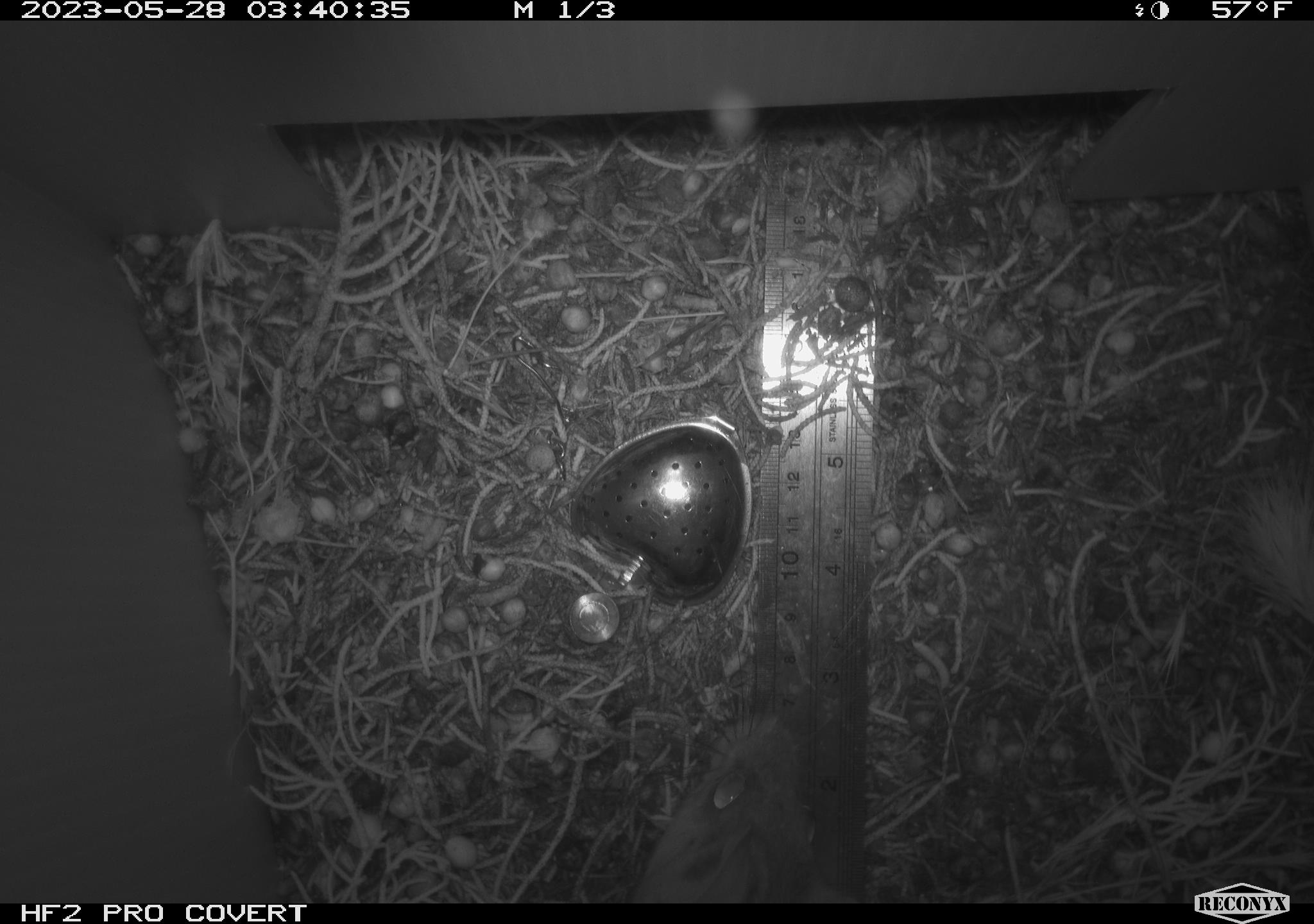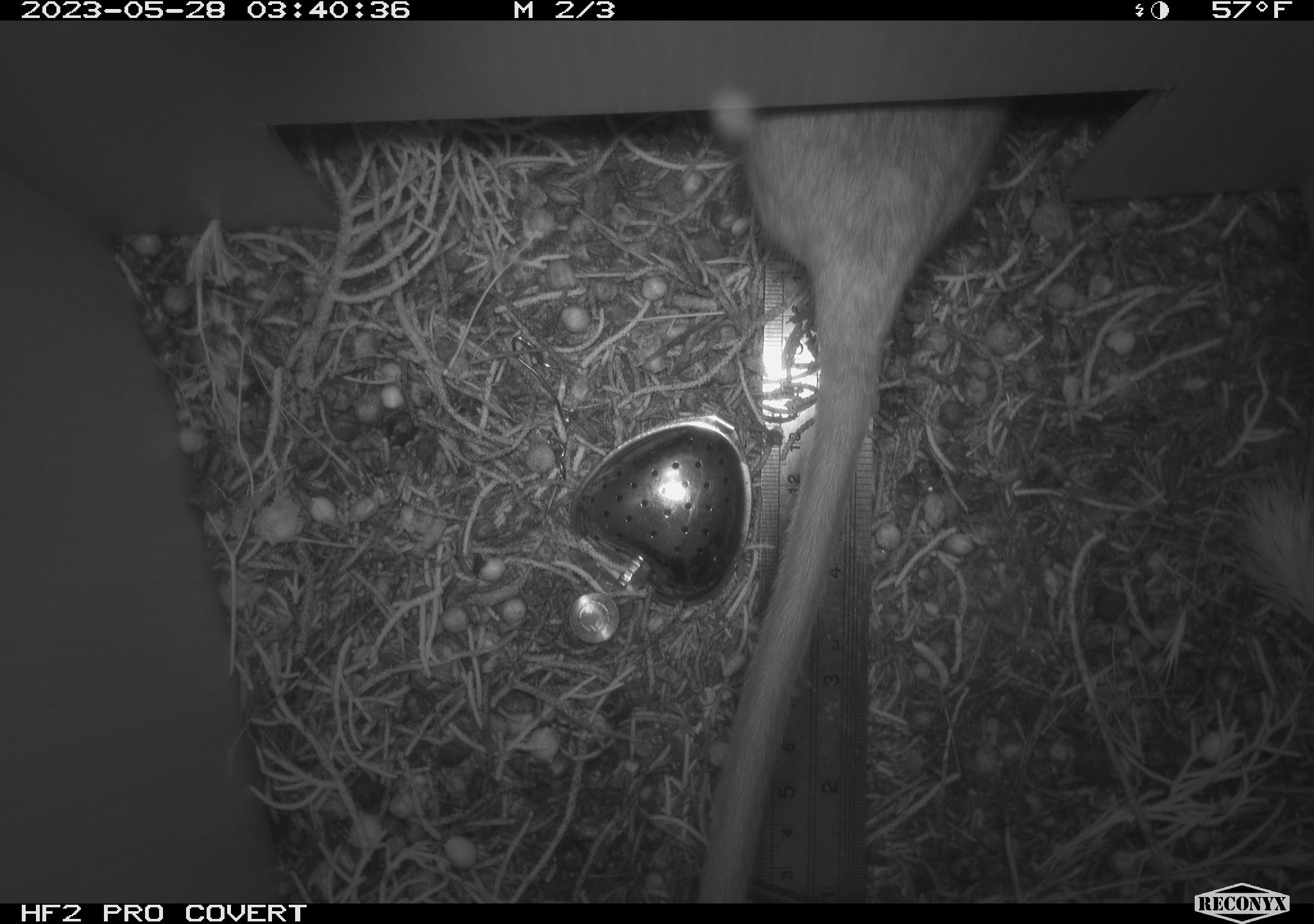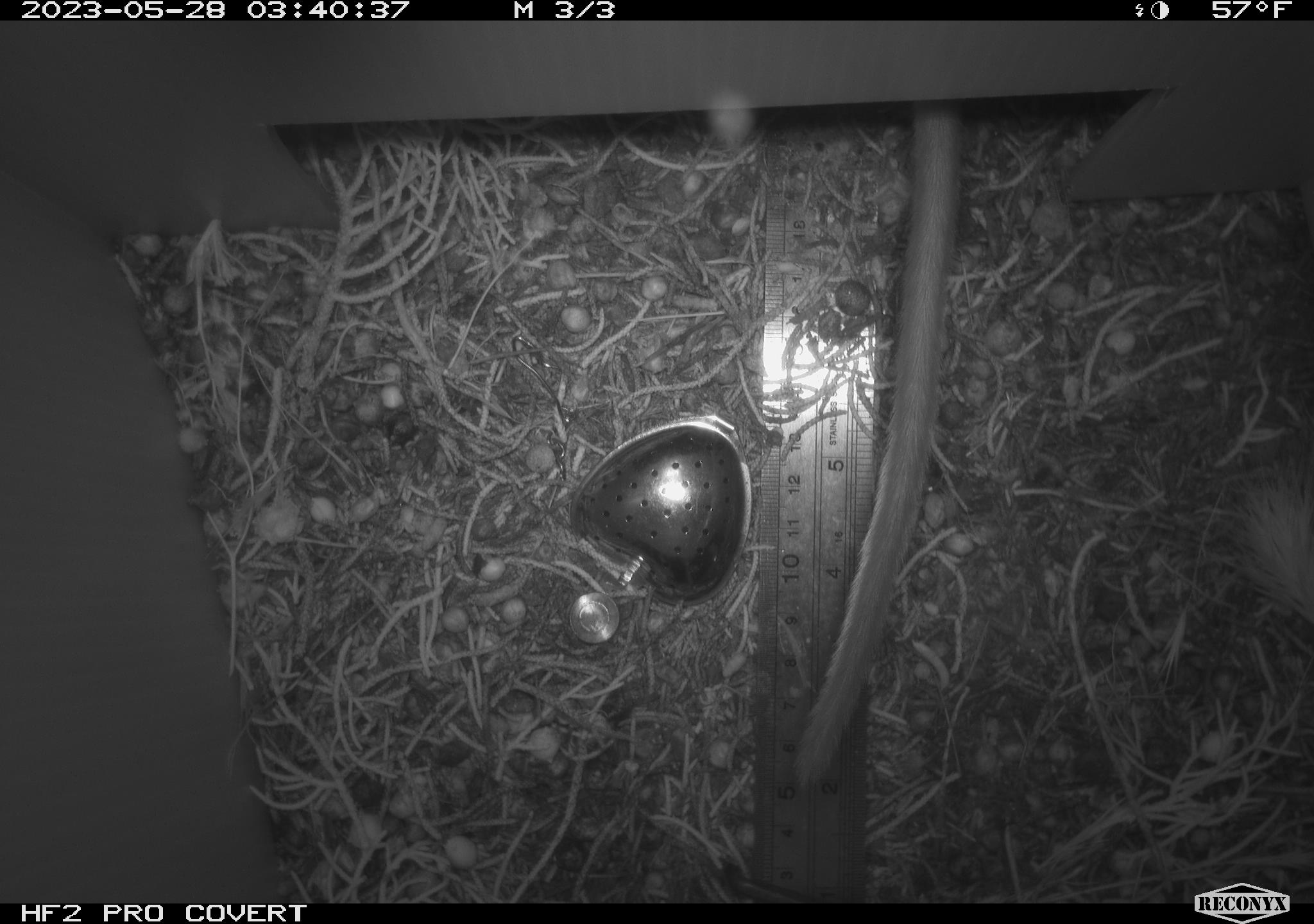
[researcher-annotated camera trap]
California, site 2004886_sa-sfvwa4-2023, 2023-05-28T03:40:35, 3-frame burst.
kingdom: Animalia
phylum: Chordata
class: Mammalia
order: Rodentia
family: Cricetidae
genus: Neotoma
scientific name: Neotoma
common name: pack rat or woodrat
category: neotoma species